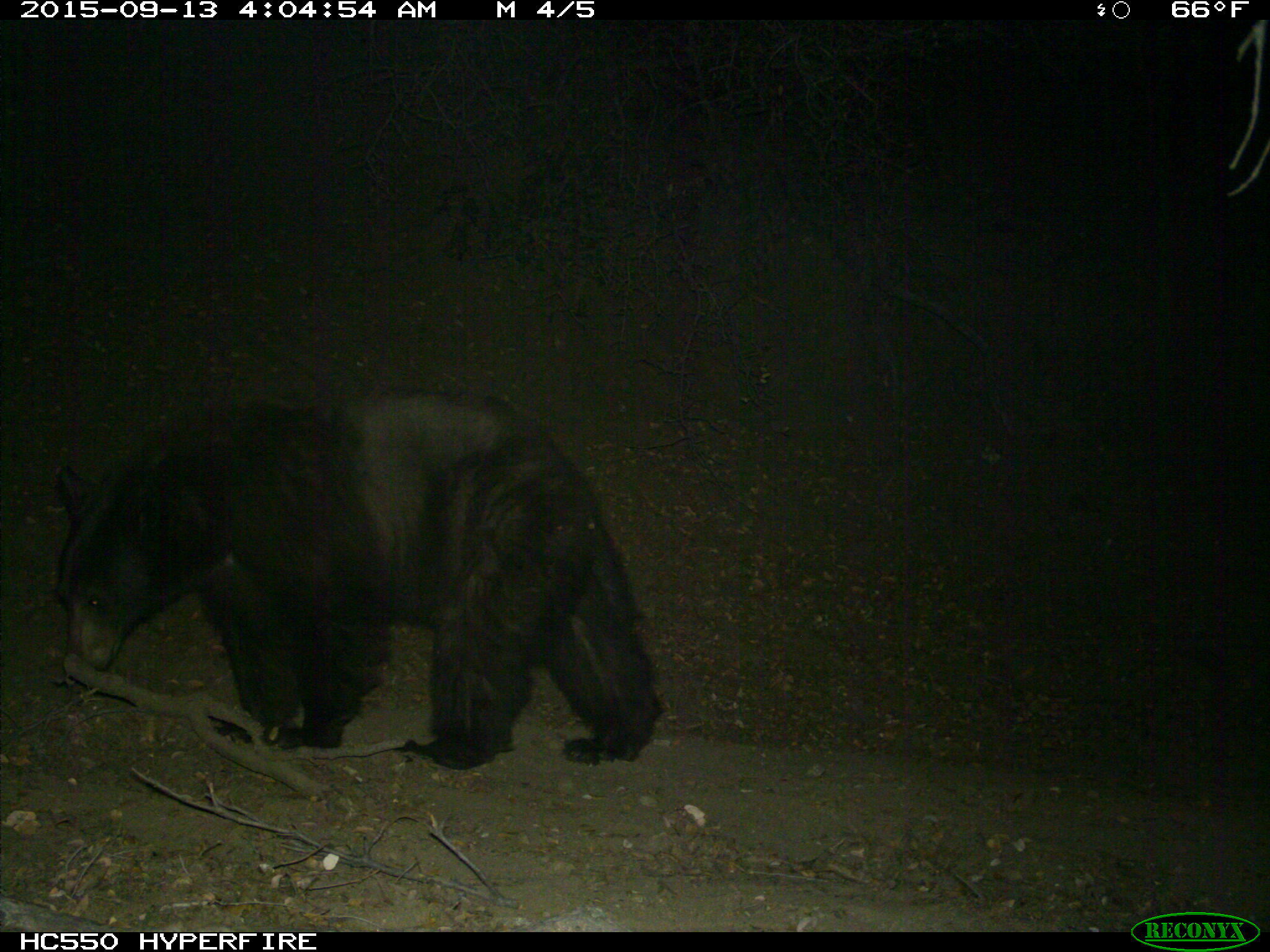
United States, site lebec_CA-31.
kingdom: Animalia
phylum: Chordata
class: Mammalia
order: Carnivora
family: Ursidae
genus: Ursus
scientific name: Ursus americanus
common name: american black bear